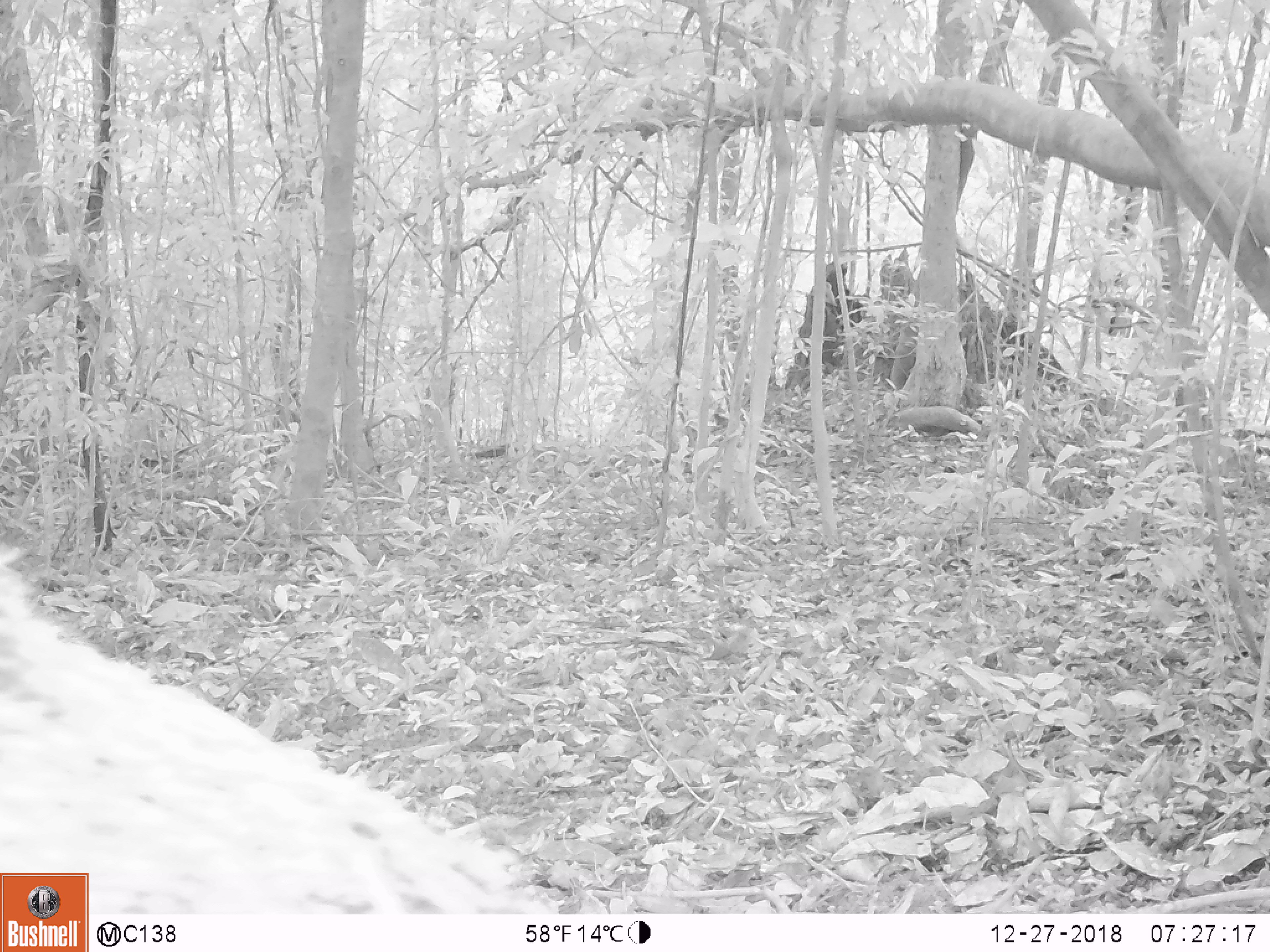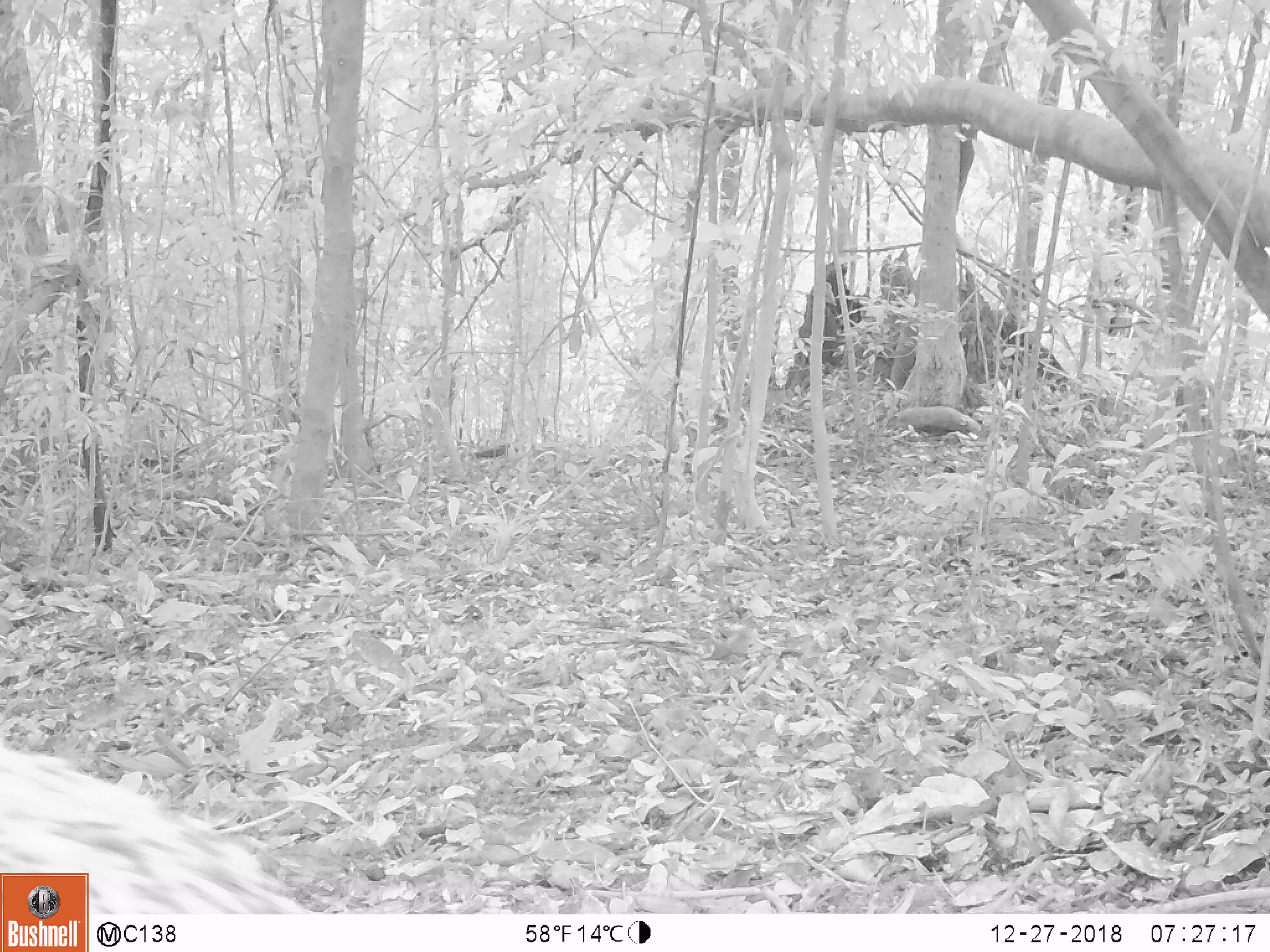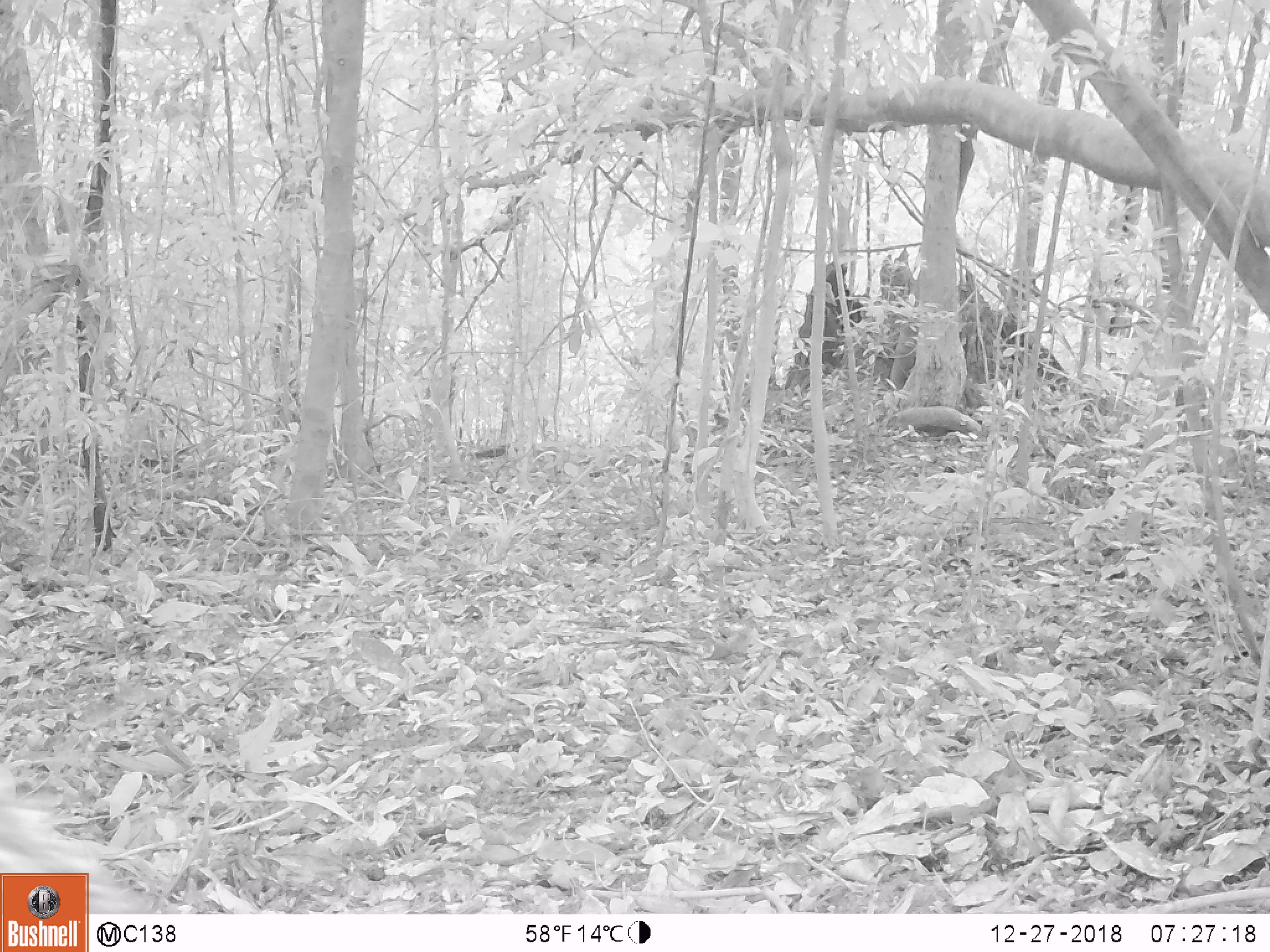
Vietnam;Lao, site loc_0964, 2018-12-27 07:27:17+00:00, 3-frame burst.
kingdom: Animalia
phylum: Chordata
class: Mammalia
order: Artiodactyla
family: Suidae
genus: Sus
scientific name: Sus scrofa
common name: eurasian wild pig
Eurasian wild pig (Sus scrofa). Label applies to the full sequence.